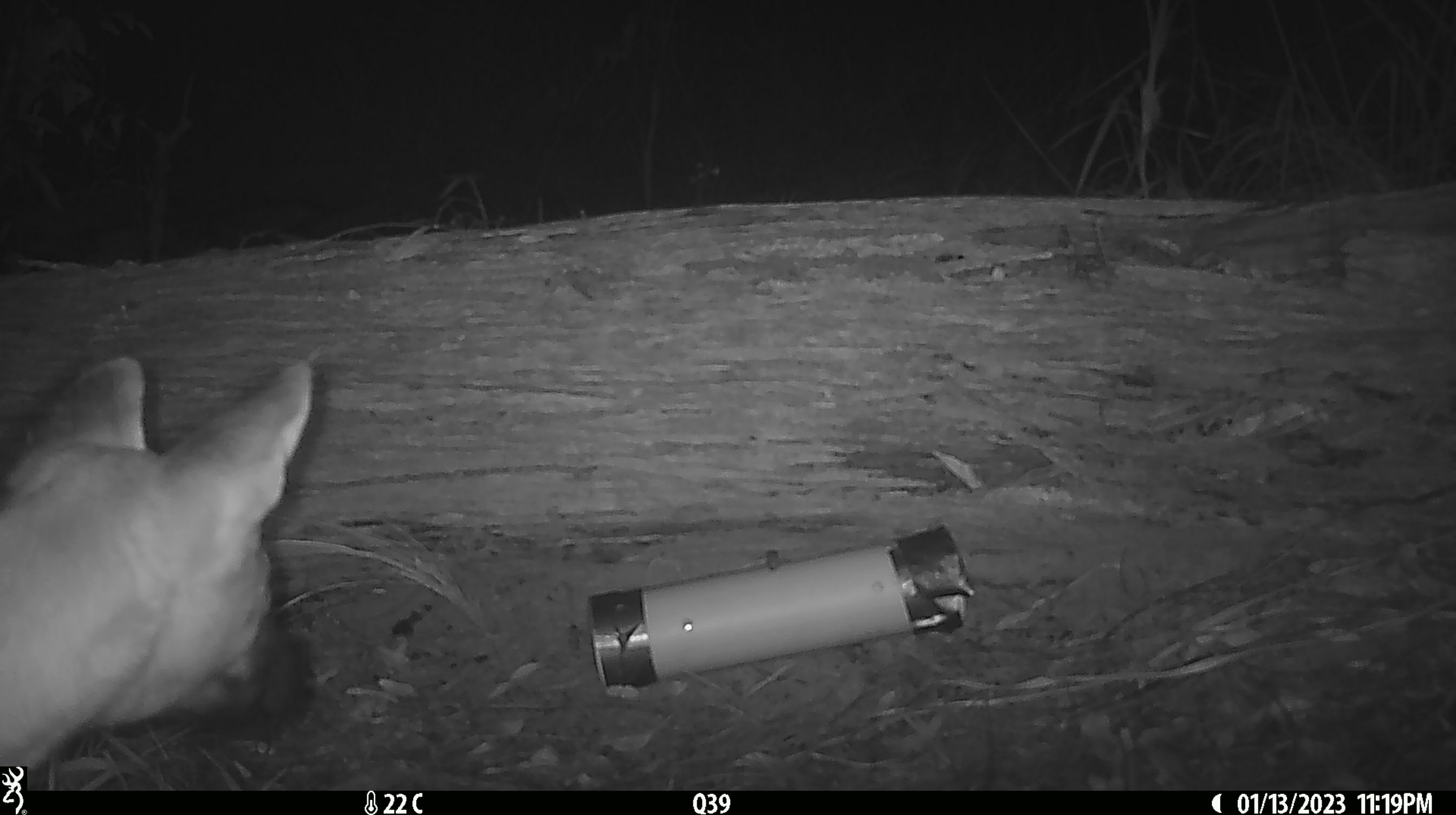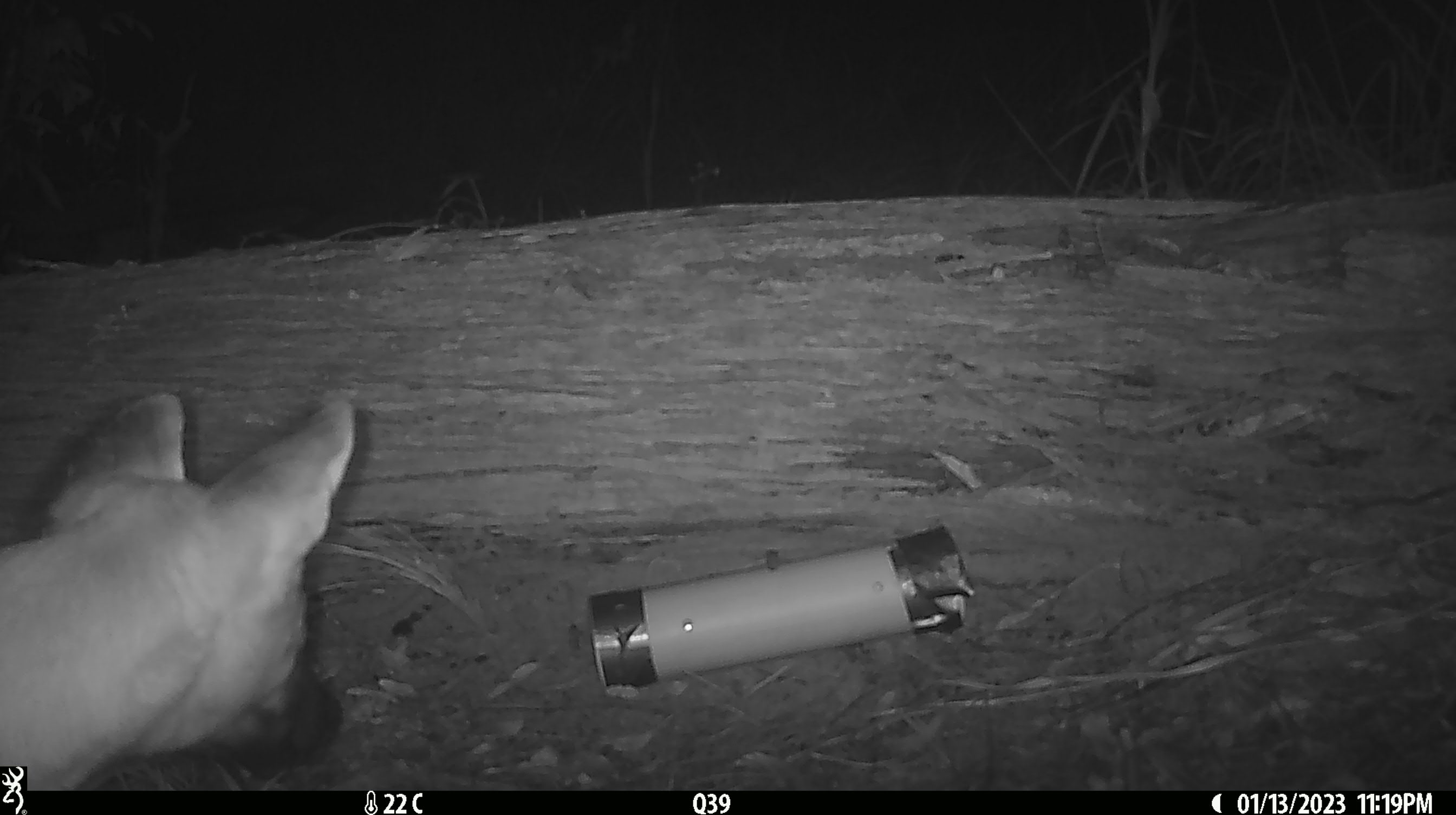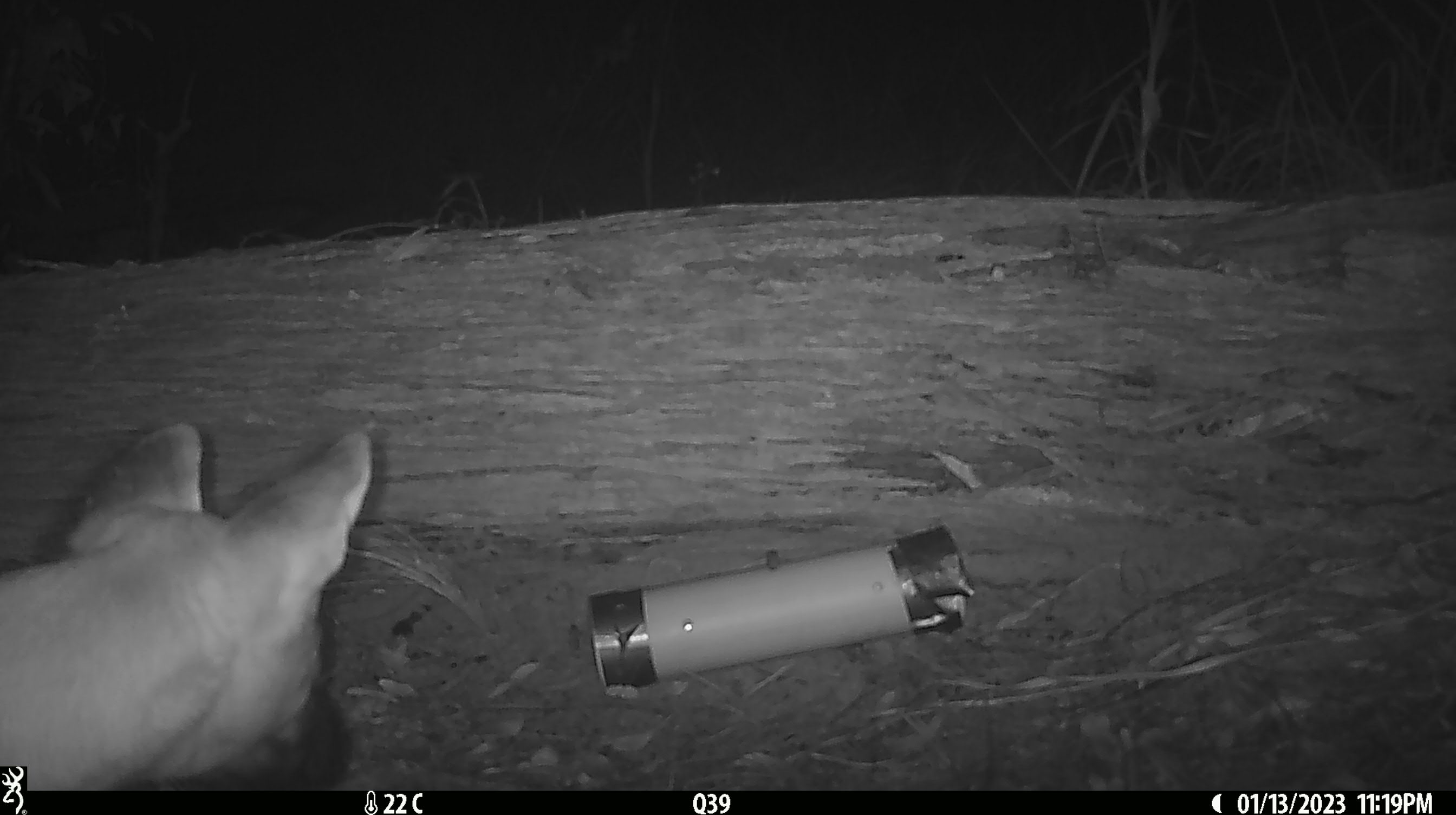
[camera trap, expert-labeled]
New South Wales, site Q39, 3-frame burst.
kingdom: Animalia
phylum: Chordata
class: Mammalia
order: Carnivora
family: Canidae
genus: Canis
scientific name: Canis familiaris dingo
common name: dingo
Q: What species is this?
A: Dingo (Canis familiaris dingo).